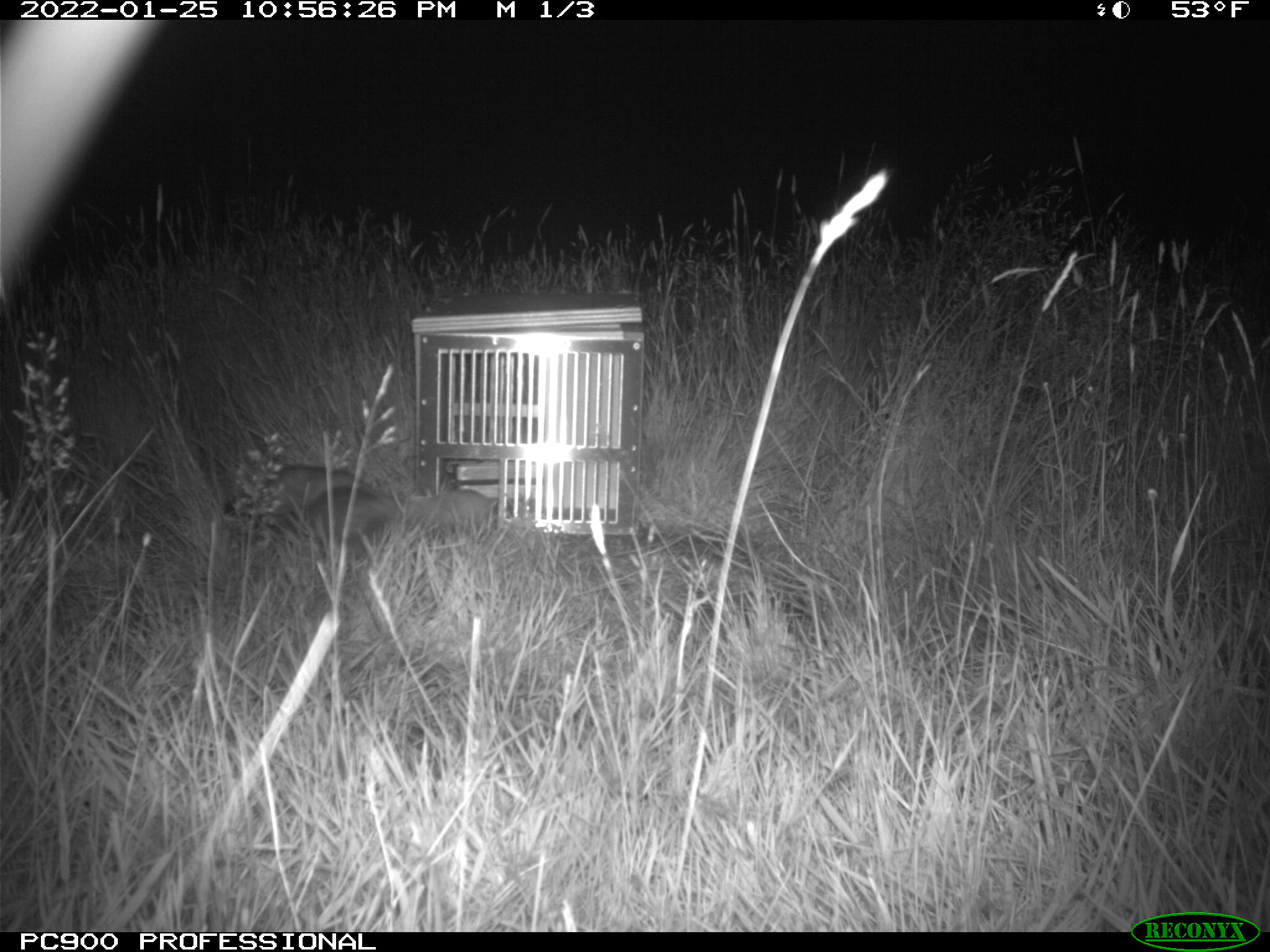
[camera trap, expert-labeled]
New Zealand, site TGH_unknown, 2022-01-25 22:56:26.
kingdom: Animalia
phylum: Chordata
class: Mammalia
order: Carnivora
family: Mustelidae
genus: Mustela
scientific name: Mustela furo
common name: ferret